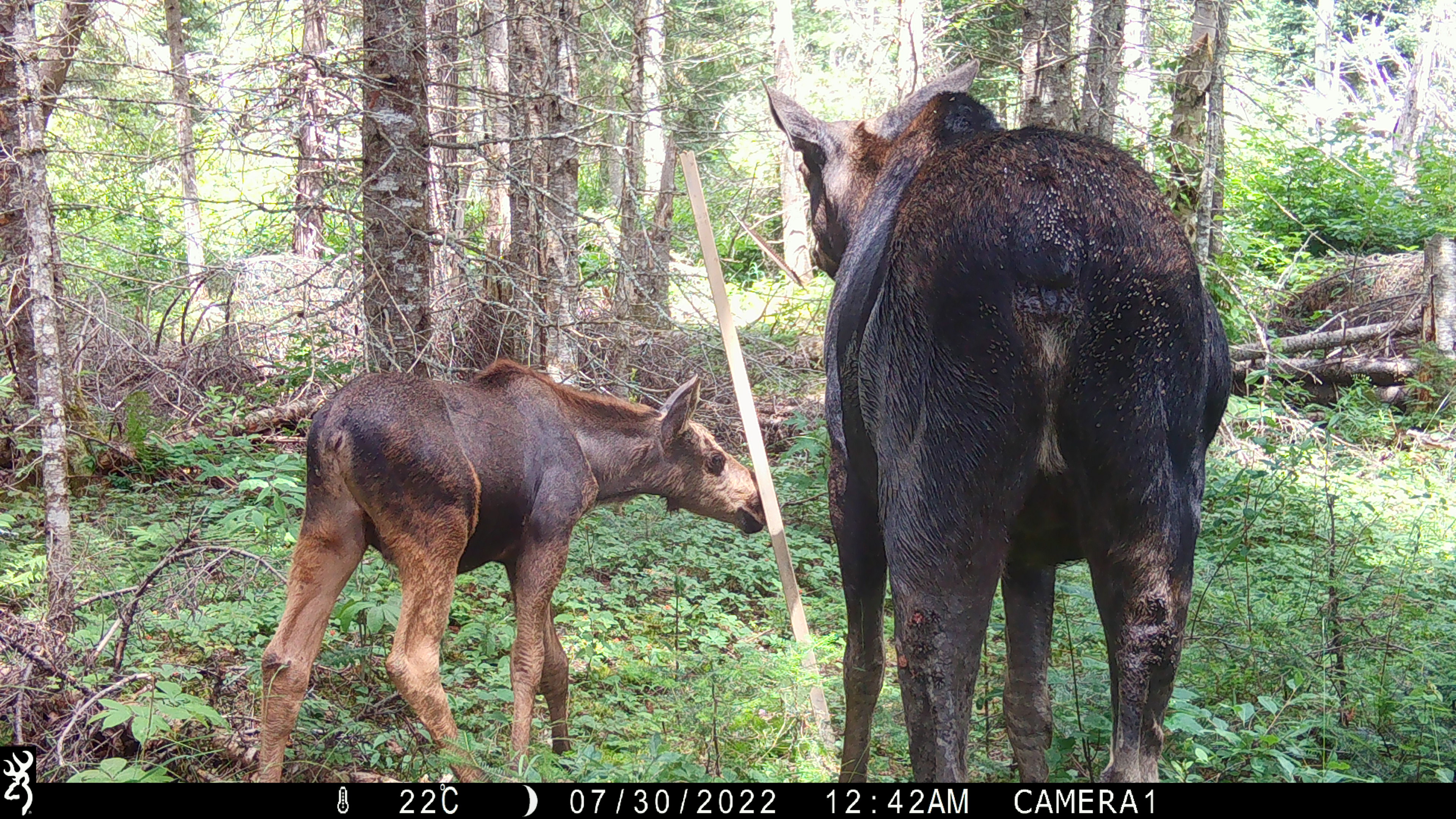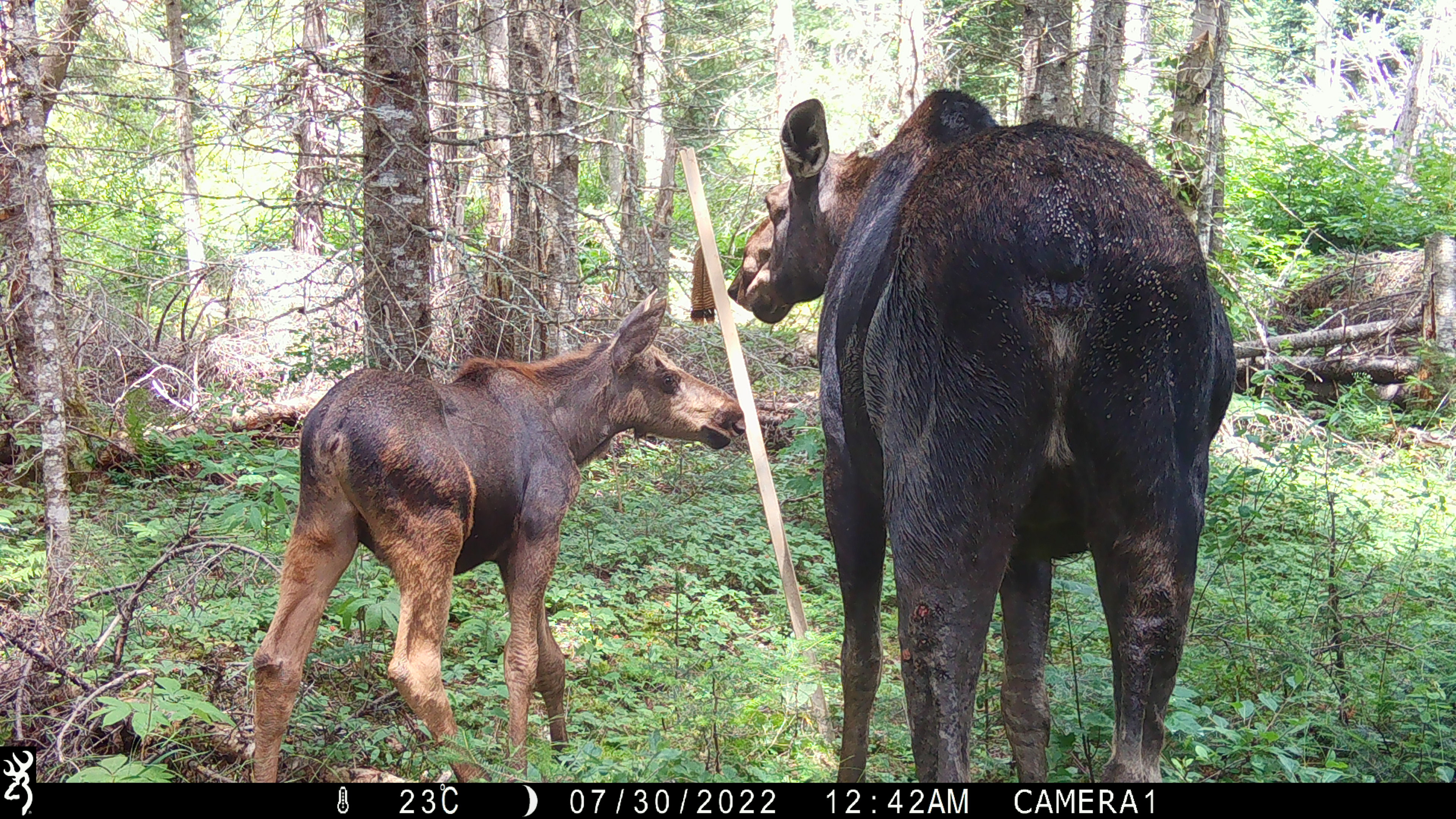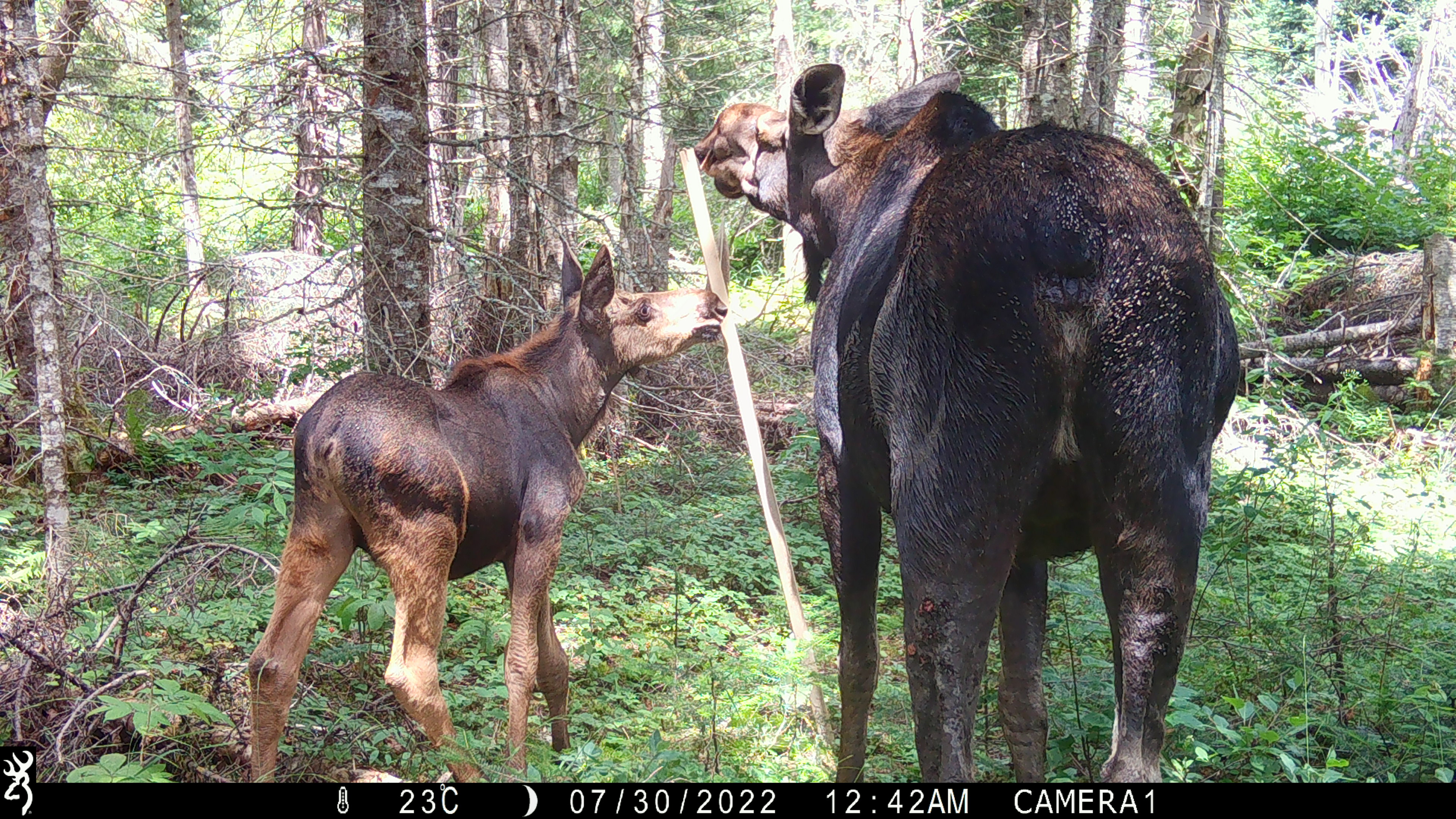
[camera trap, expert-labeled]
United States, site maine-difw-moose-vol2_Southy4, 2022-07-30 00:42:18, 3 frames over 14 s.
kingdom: Animalia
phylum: Chordata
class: Mammalia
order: Artiodactyla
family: Cervidae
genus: Alces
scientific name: Alces alces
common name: moose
Moose (Alces alces).